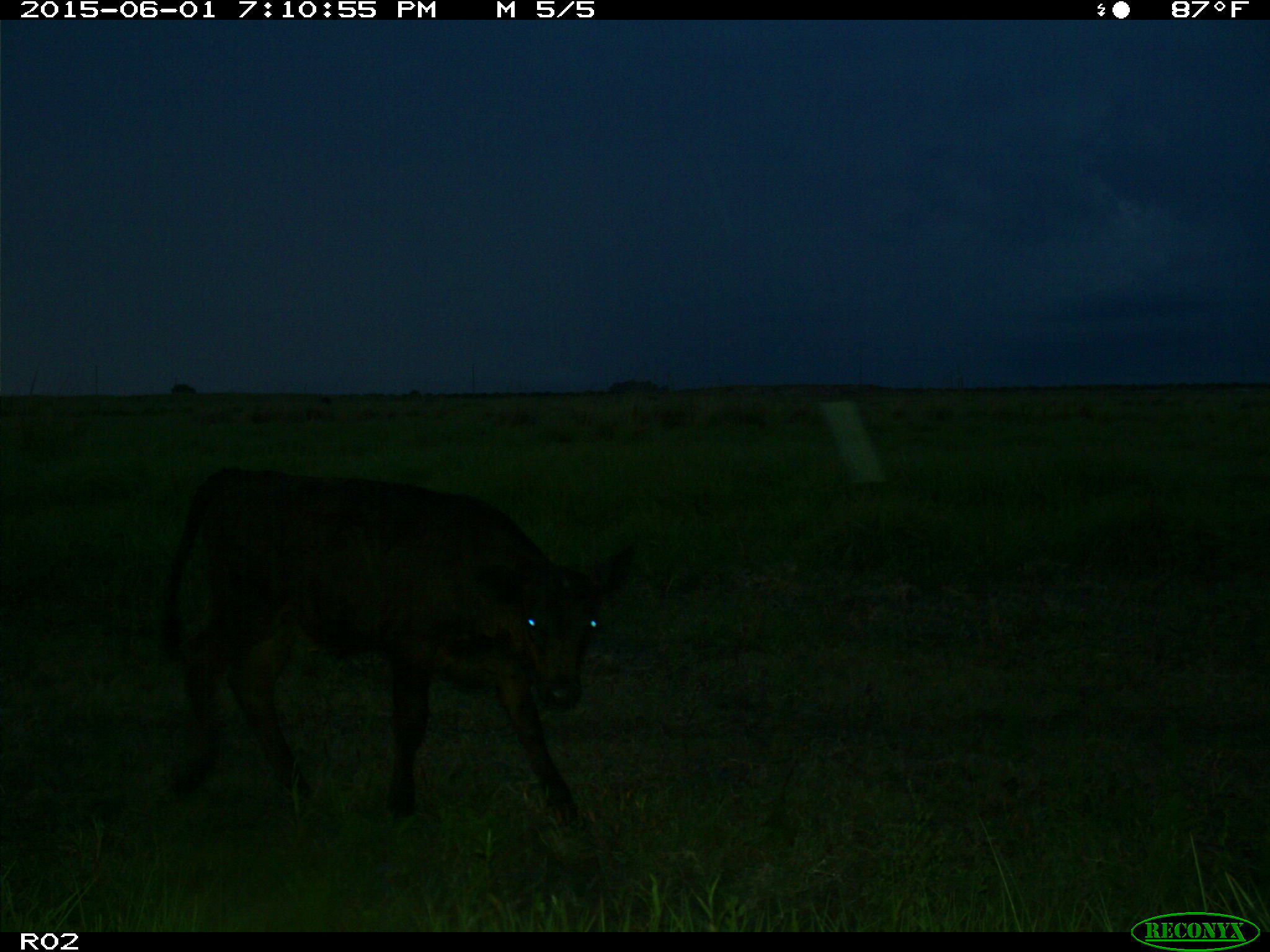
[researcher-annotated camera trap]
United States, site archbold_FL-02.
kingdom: Animalia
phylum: Chordata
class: Mammalia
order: Artiodactyla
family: Bovidae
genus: Bos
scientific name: Bos taurus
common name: domestic cow